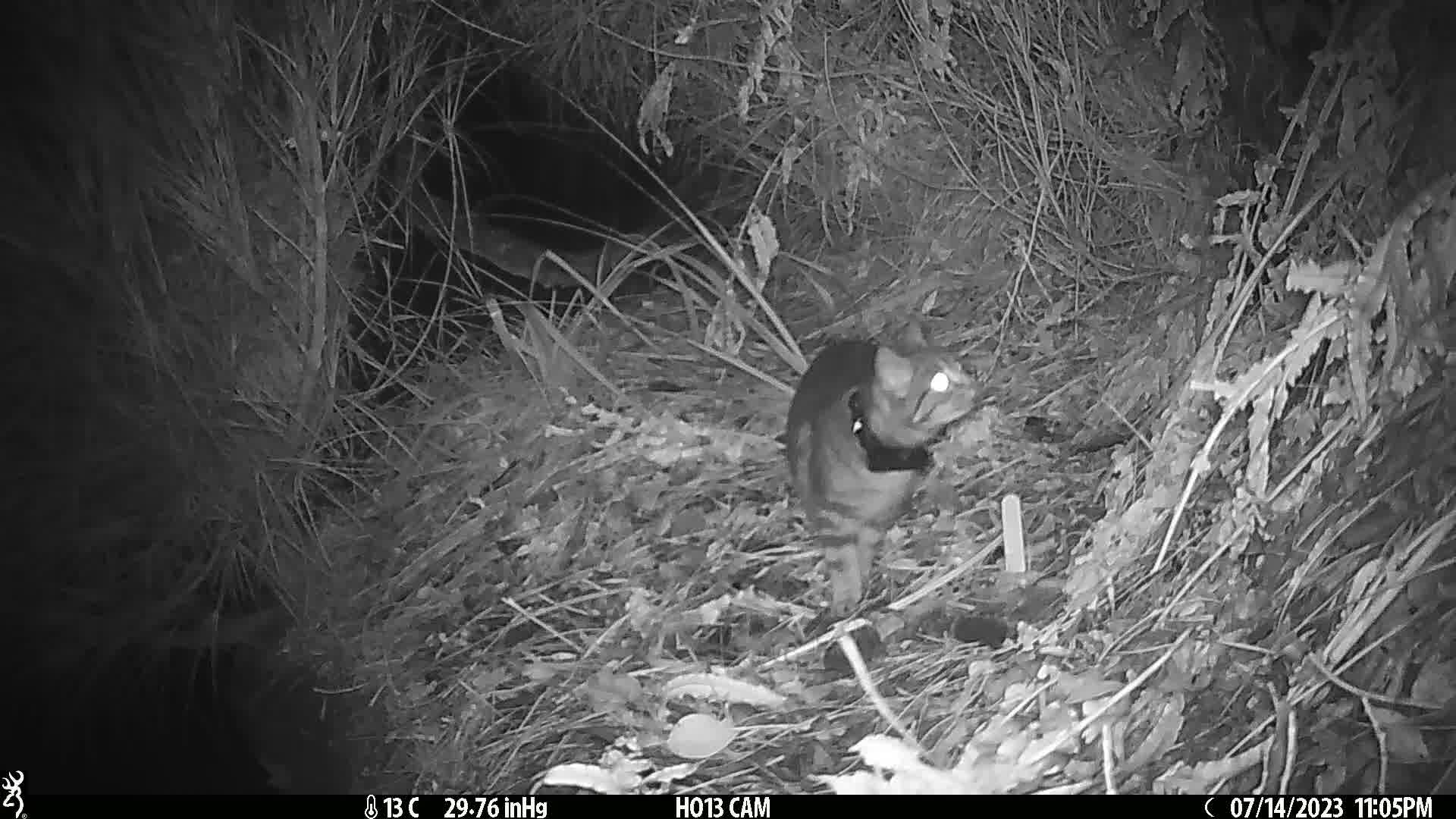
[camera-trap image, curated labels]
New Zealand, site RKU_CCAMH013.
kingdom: Animalia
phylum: Chordata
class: Mammalia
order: Carnivora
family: Felidae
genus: Felis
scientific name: Felis catus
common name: domestic cat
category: cat